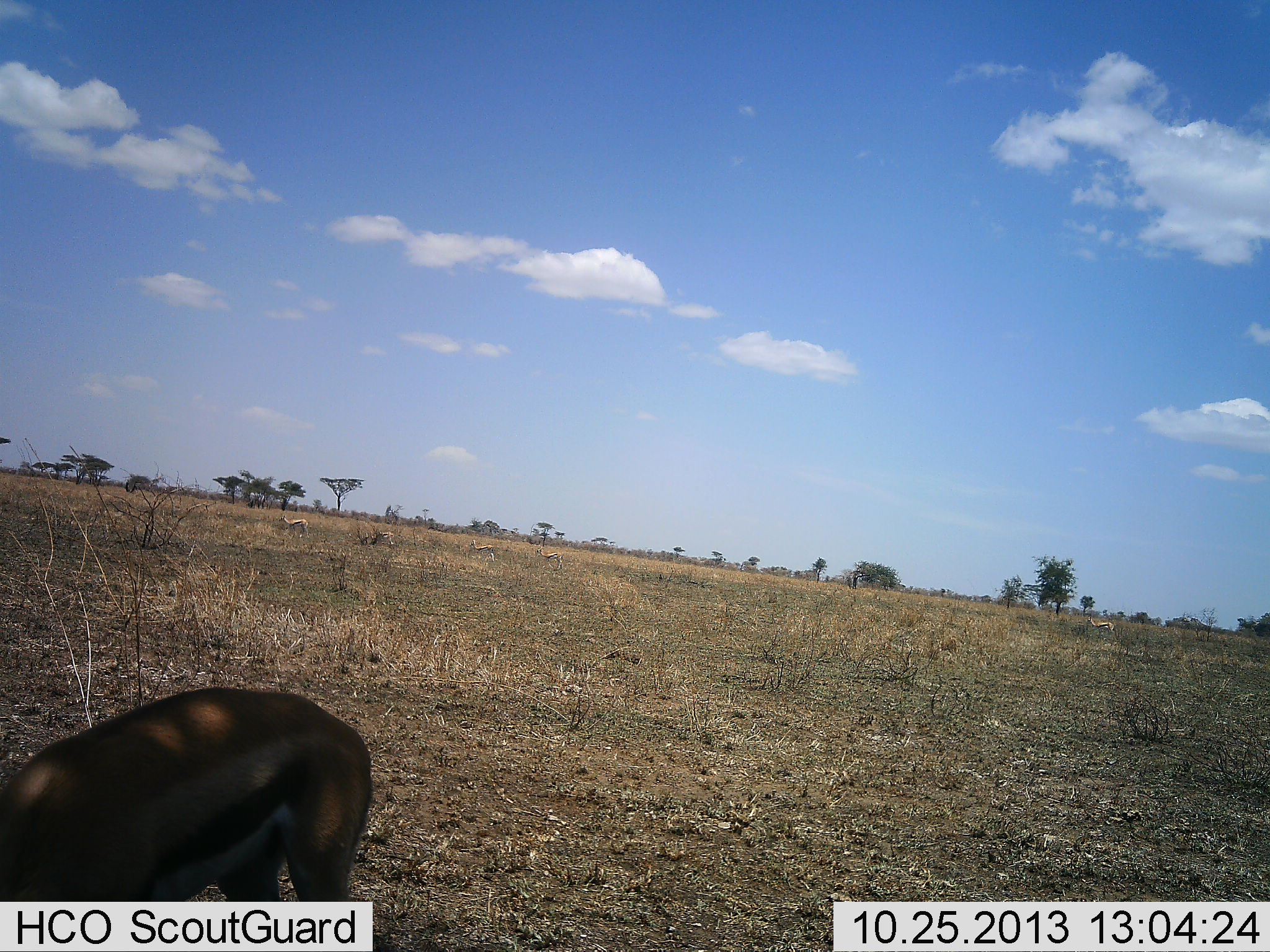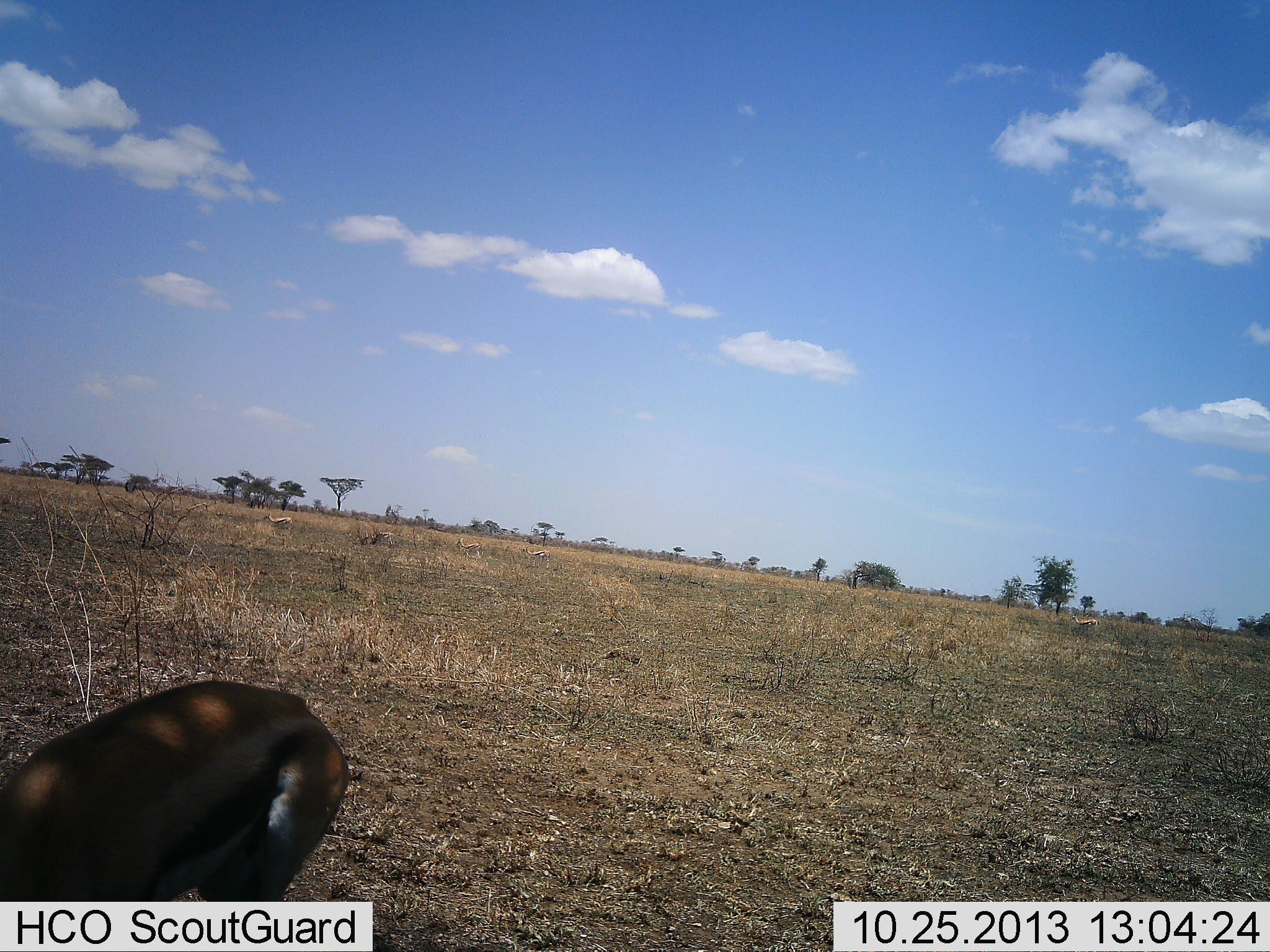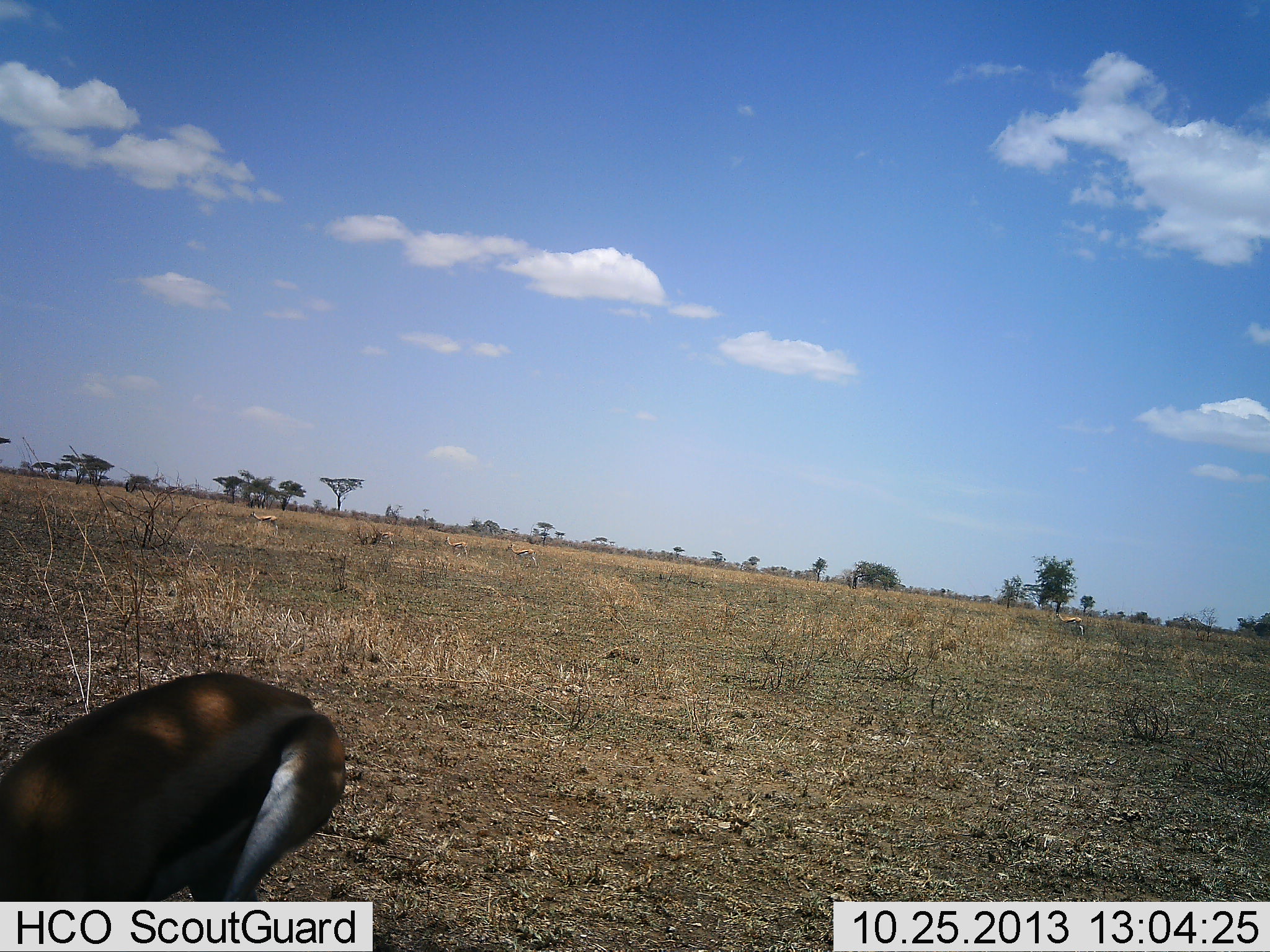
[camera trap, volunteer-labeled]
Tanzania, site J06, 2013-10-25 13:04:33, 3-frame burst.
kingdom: Animalia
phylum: Chordata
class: Mammalia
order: Artiodactyla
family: Bovidae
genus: Eudorcas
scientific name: Eudorcas thomsonii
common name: thomson's gazelle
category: gazellethomsons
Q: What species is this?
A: Gazellethomsons (thomson's gazelle) (Eudorcas thomsonii).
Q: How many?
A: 1.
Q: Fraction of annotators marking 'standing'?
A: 59%.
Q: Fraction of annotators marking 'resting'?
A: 0%.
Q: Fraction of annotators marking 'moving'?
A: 38%.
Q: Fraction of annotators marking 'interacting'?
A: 0%.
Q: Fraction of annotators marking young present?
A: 0%.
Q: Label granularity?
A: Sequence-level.